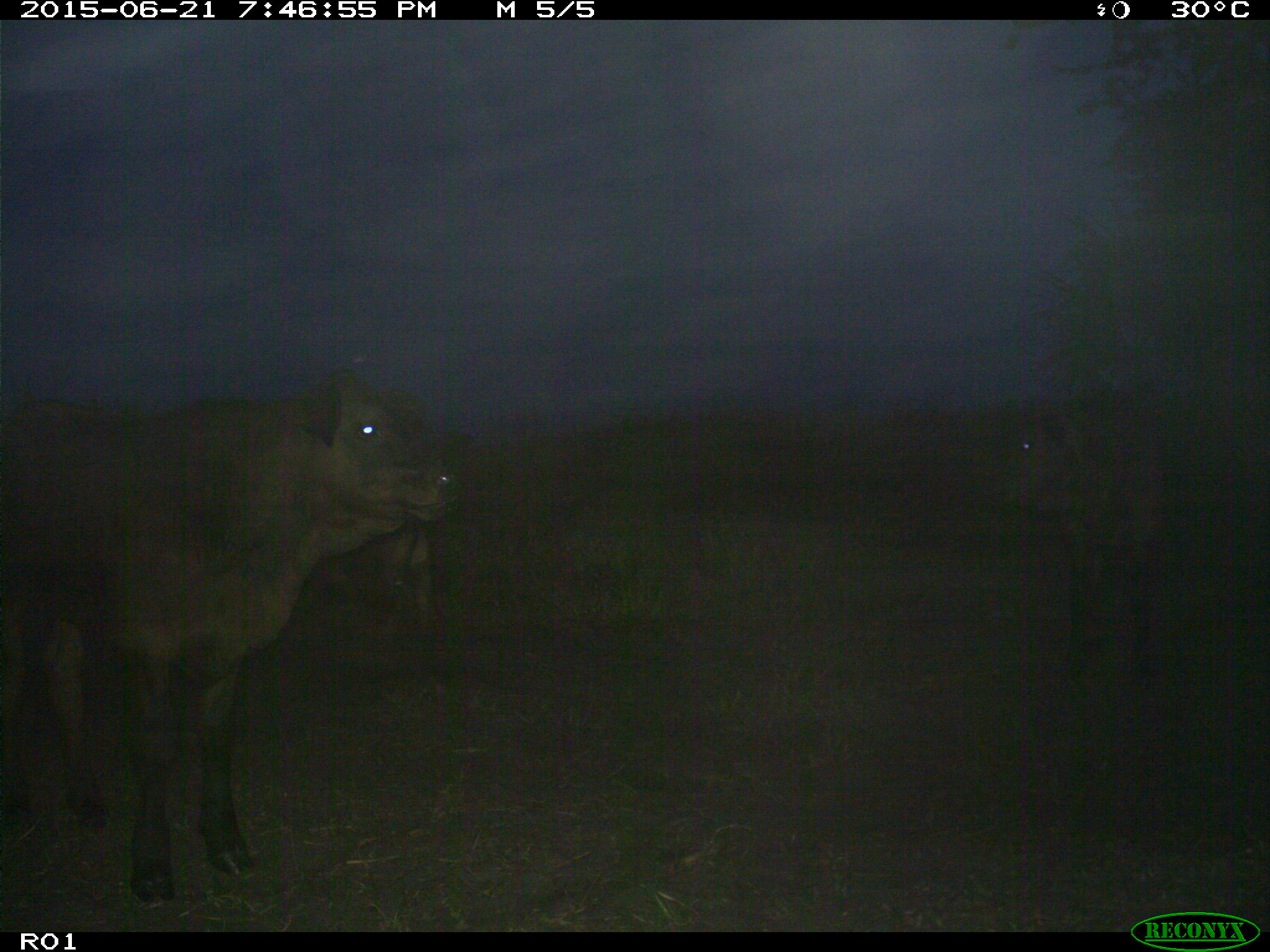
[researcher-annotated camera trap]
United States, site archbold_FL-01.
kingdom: Animalia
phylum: Chordata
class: Mammalia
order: Artiodactyla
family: Bovidae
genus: Bos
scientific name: Bos taurus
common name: domestic cow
Bos taurus (domestic cow).